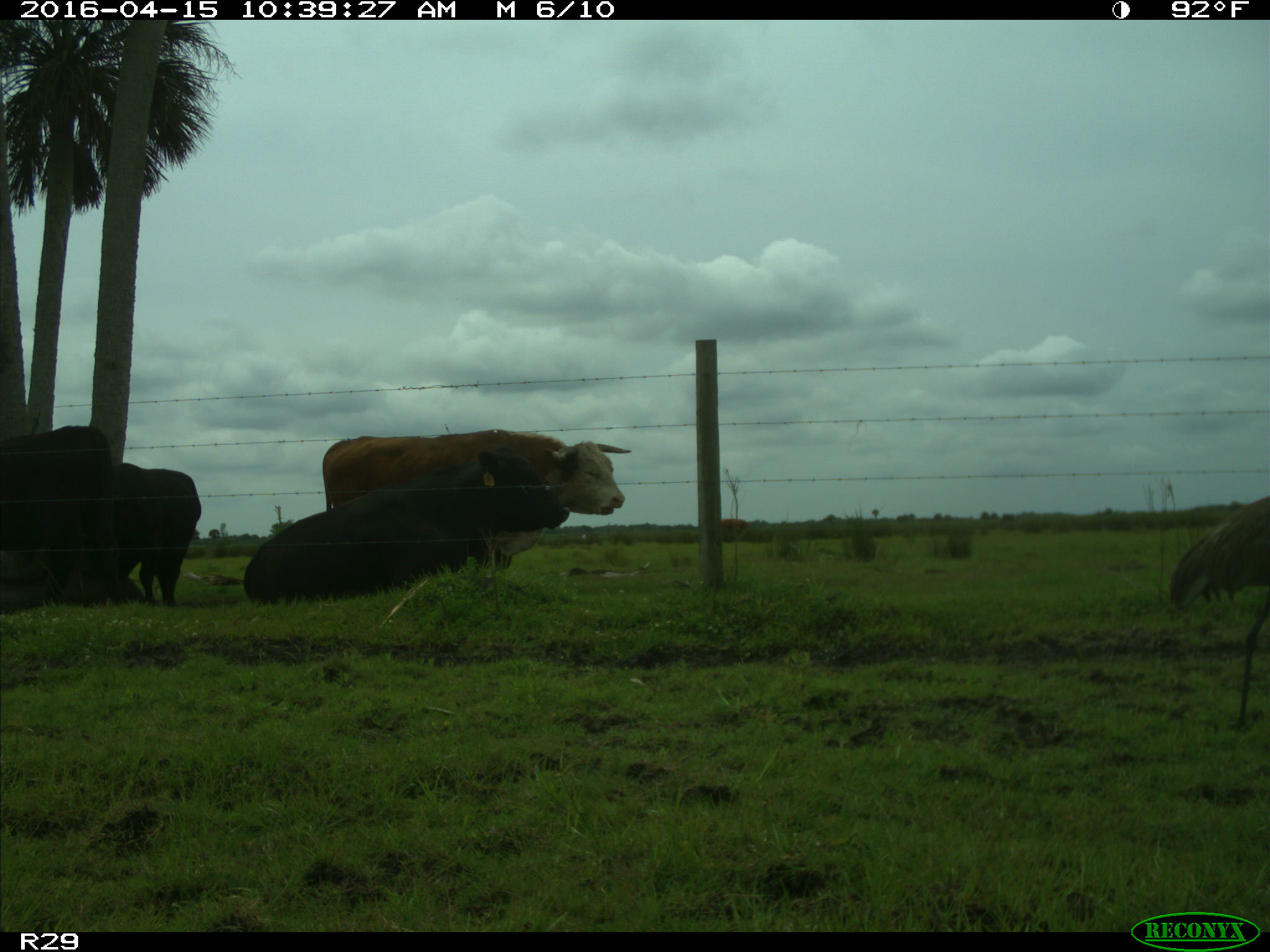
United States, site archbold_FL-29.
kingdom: Animalia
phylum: Chordata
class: Mammalia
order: Artiodactyla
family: Bovidae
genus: Bos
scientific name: Bos taurus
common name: domestic cow